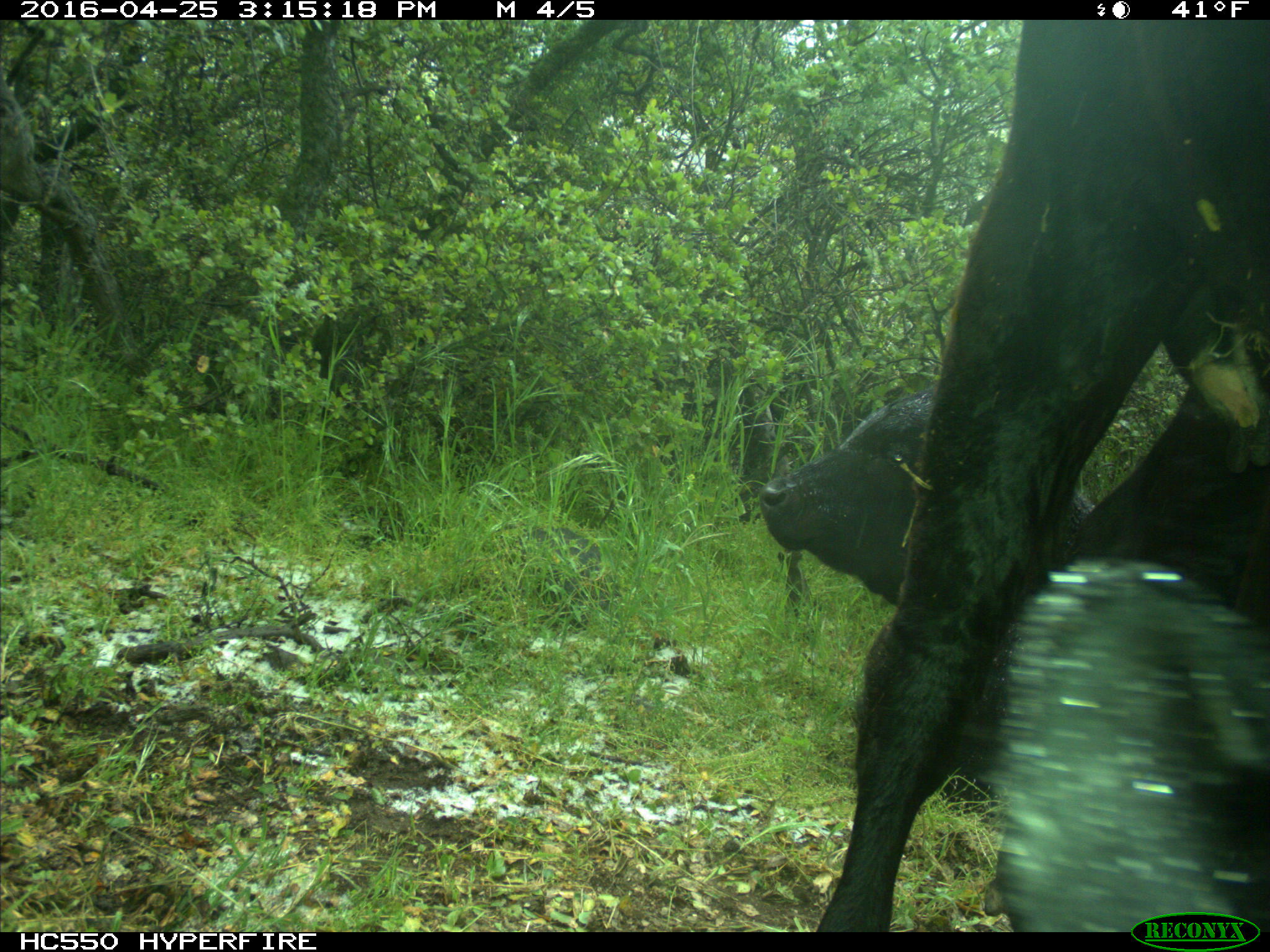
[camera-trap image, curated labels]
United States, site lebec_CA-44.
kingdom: Animalia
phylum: Chordata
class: Mammalia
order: Artiodactyla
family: Bovidae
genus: Bos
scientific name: Bos taurus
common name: domestic cow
Bos taurus (domestic cow).